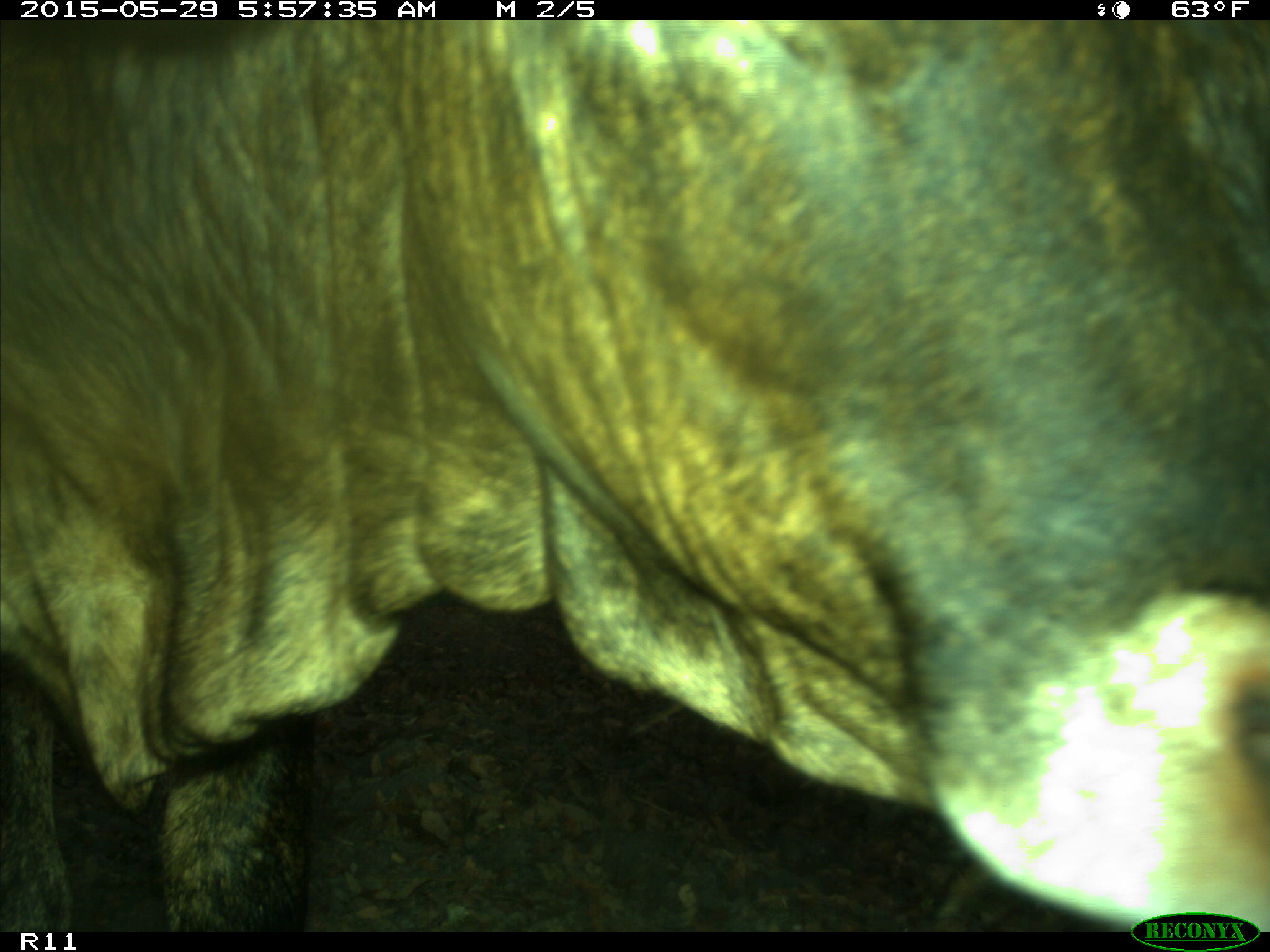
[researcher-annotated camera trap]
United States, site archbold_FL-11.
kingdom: Animalia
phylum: Chordata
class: Mammalia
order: Artiodactyla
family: Bovidae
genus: Bos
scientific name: Bos taurus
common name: domestic cow